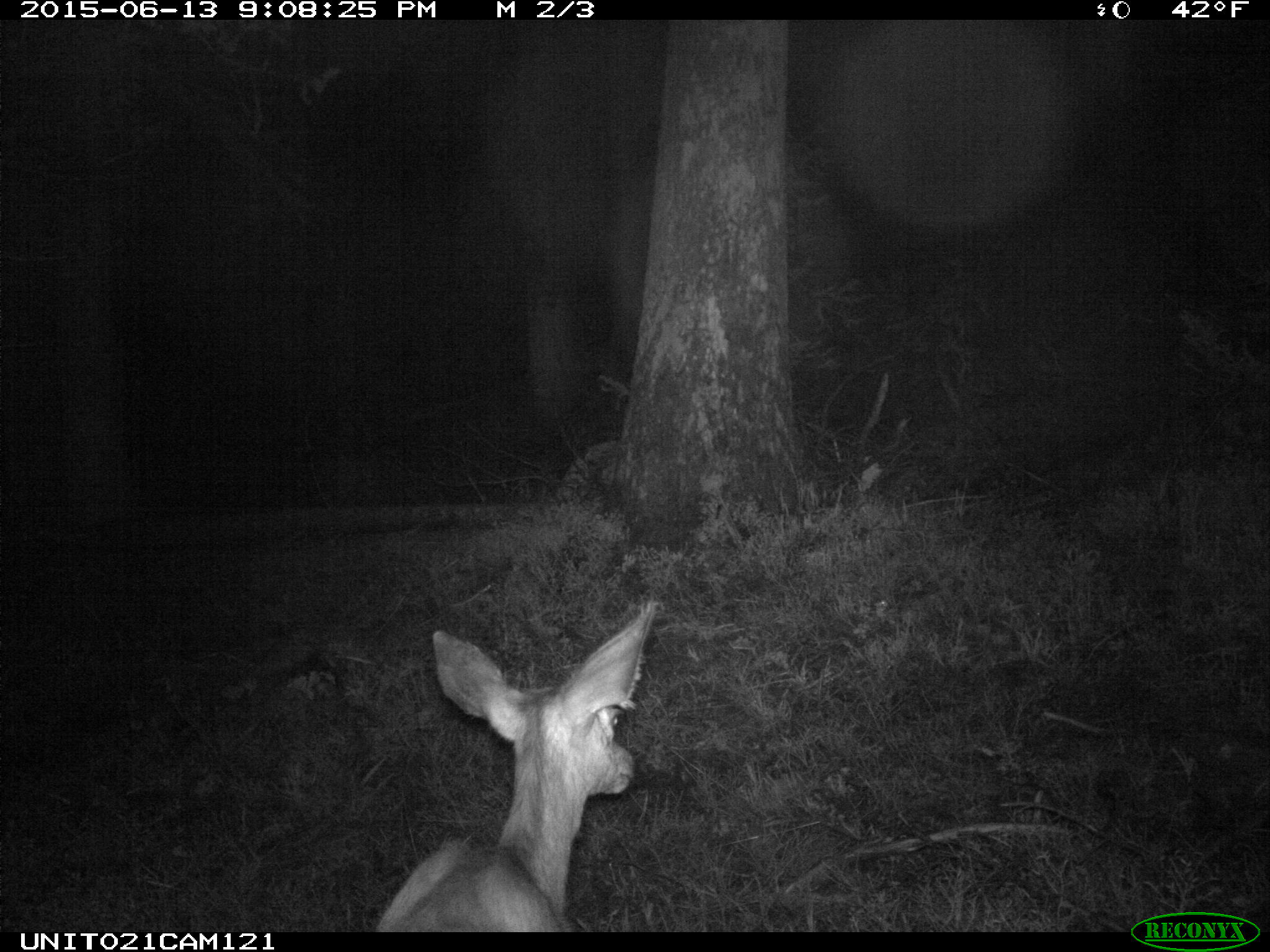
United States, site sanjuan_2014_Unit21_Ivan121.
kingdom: Animalia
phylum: Chordata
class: Mammalia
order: Artiodactyla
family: Cervidae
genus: Odocoileus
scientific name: Odocoileus hemionus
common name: mule deer